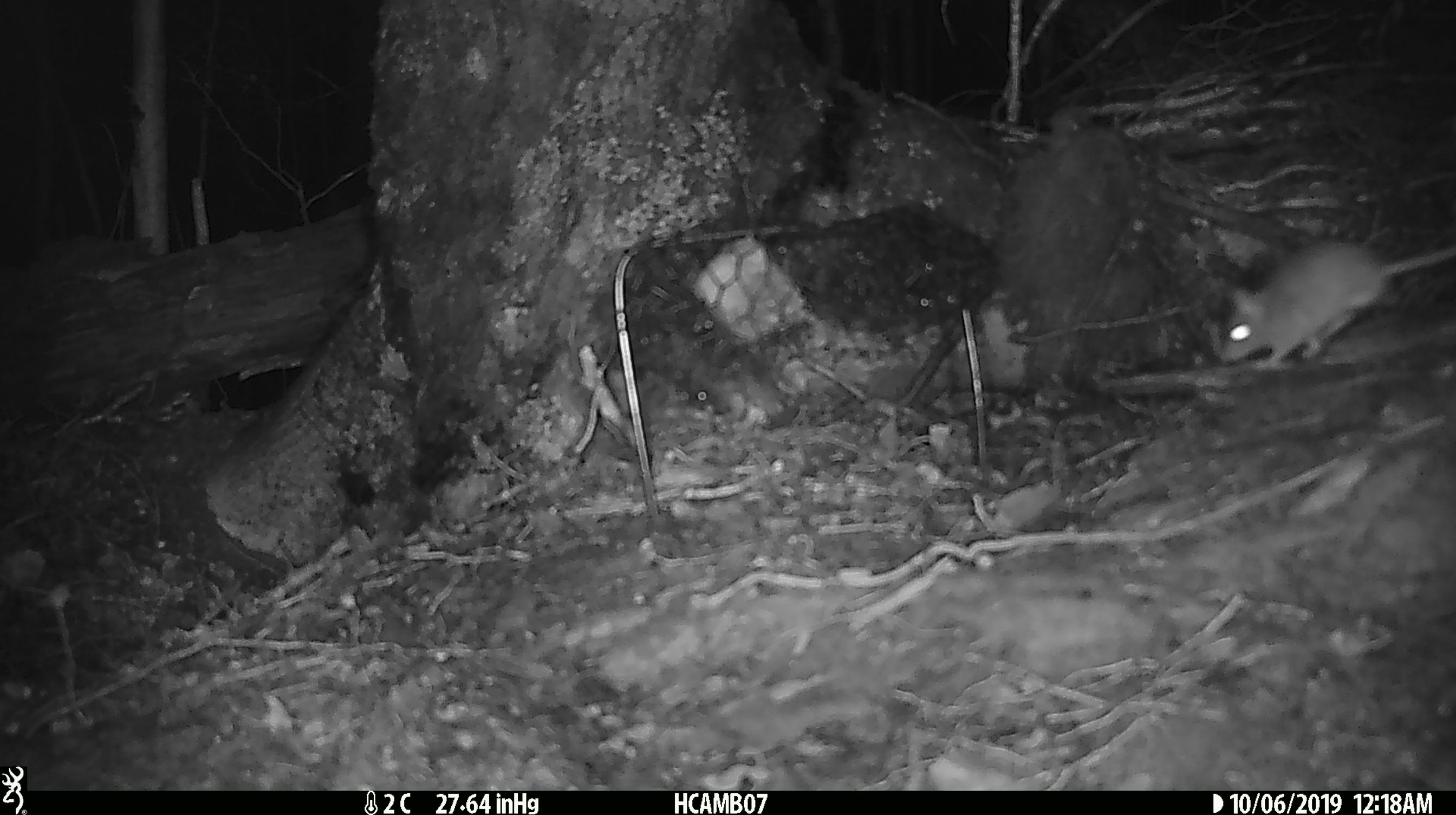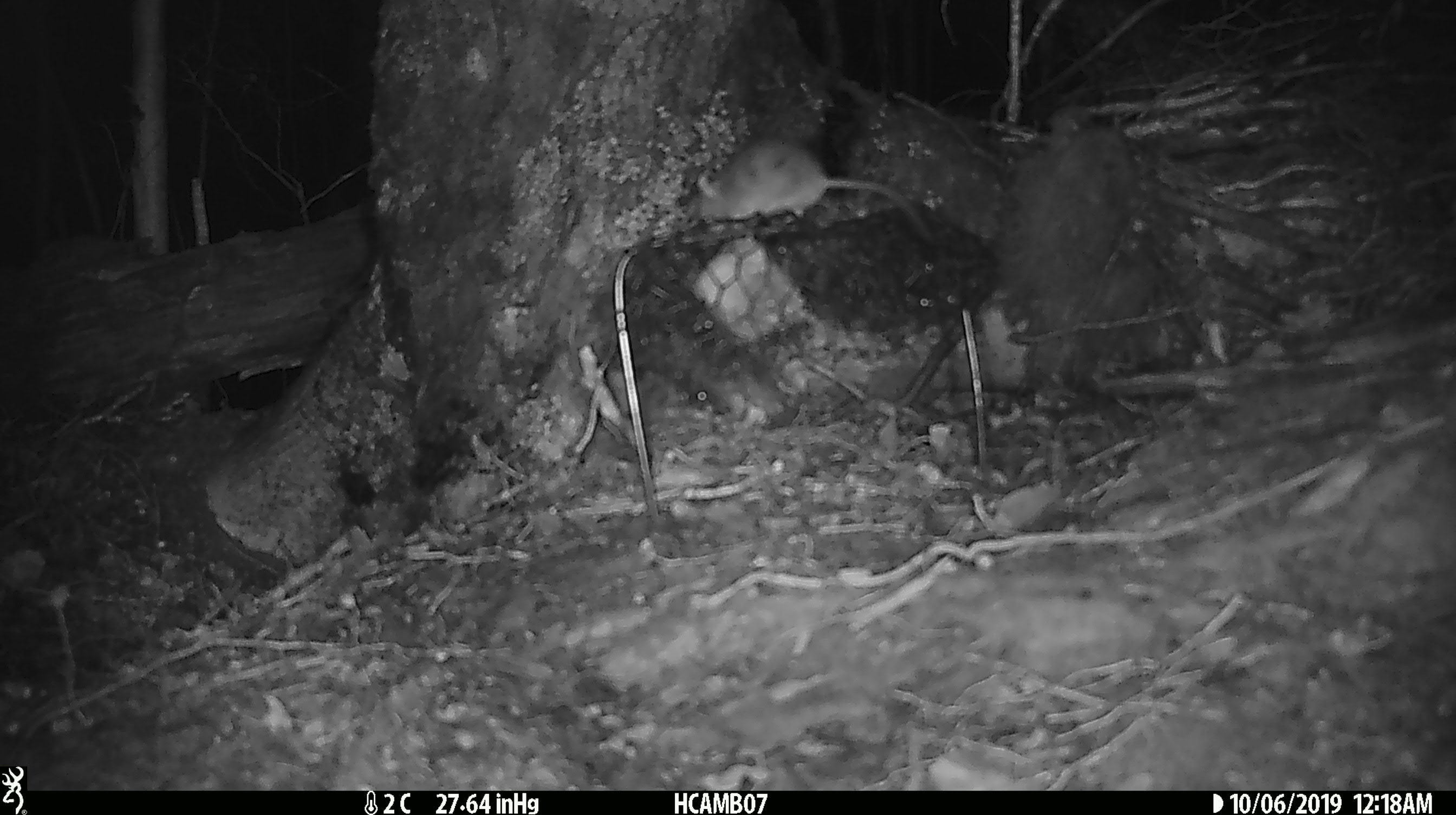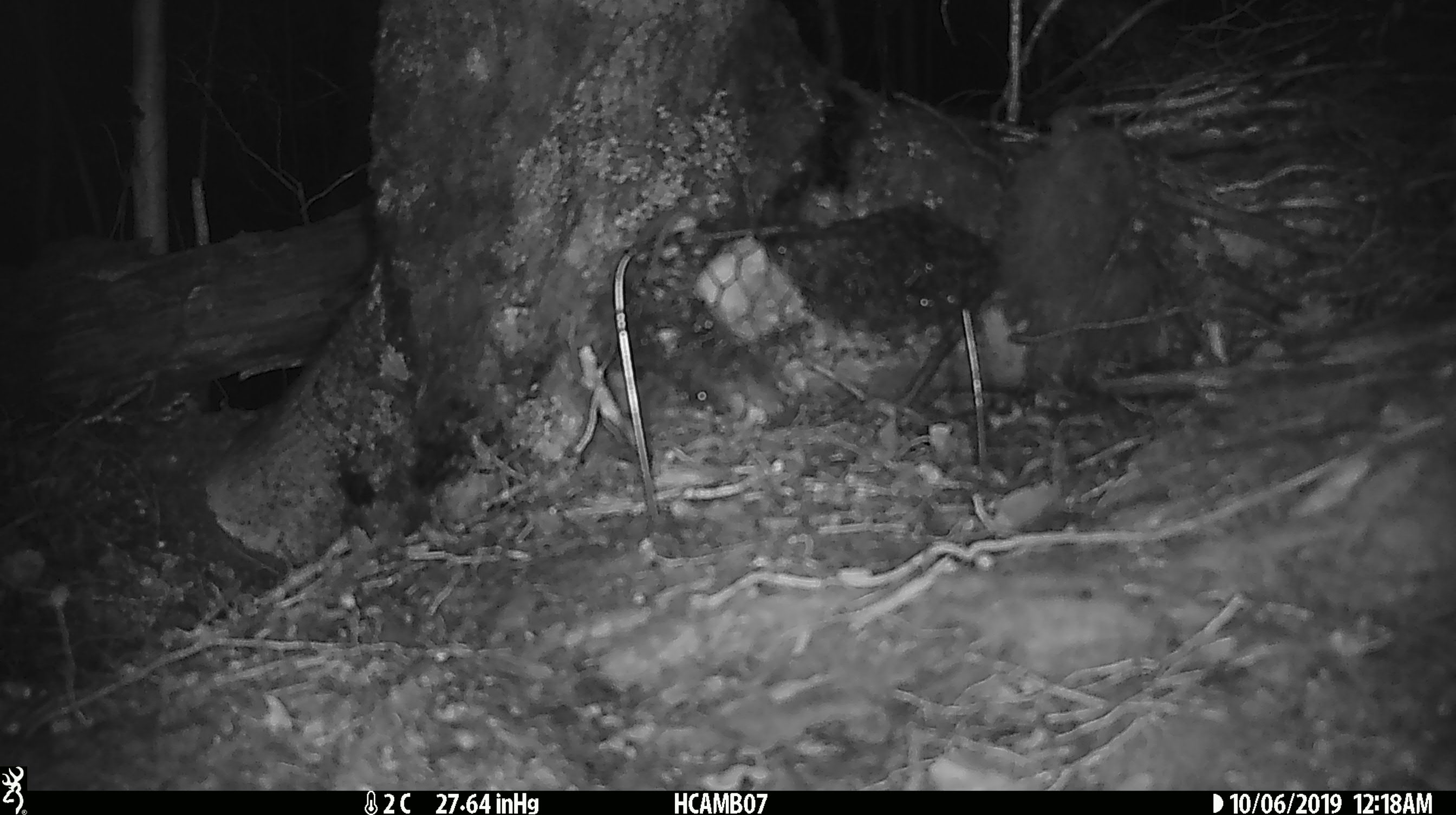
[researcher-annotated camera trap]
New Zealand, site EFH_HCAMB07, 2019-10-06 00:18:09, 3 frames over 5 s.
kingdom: Animalia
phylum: Chordata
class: Mammalia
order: Rodentia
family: Muridae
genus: Mus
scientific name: Mus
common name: mouse